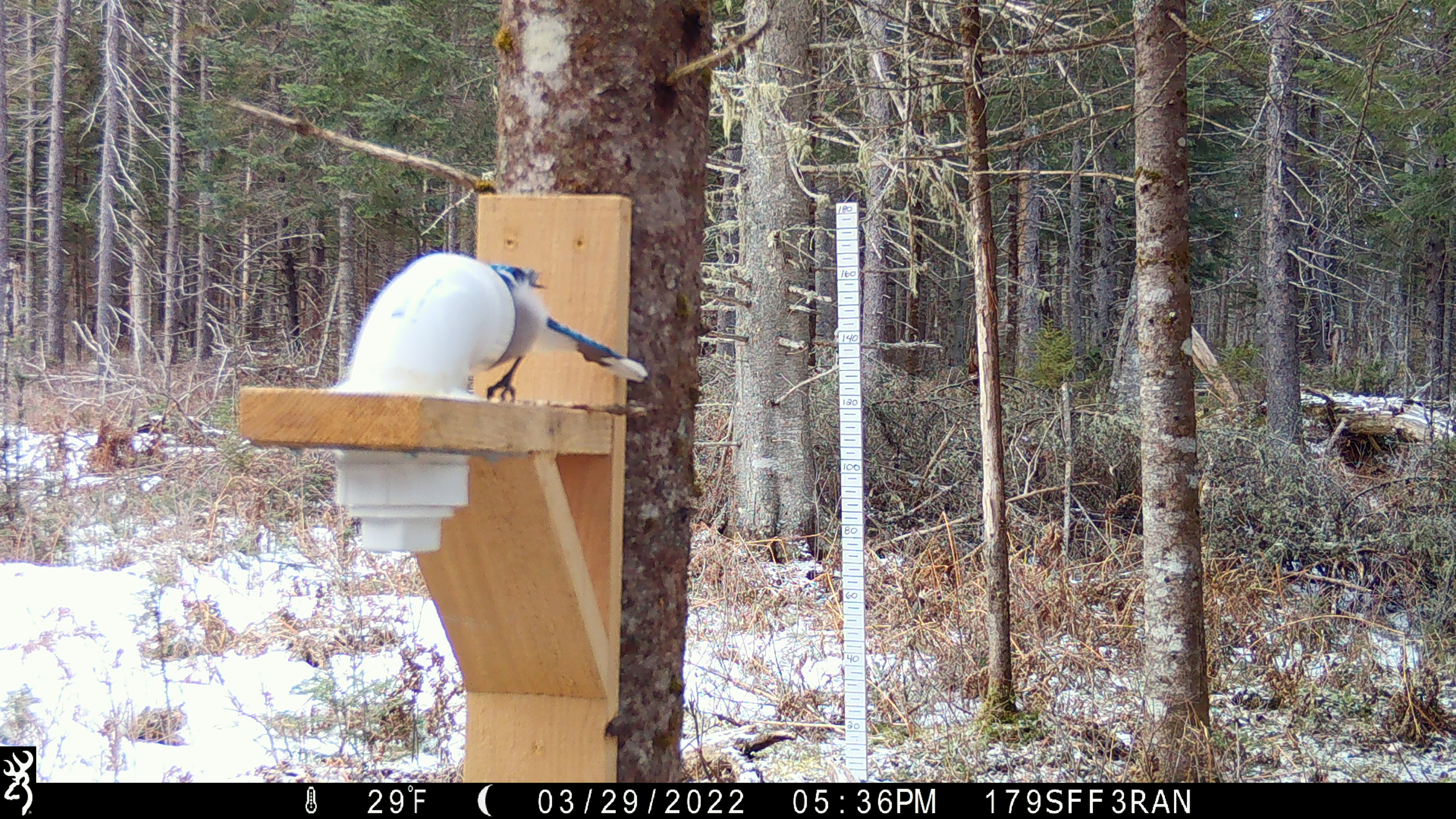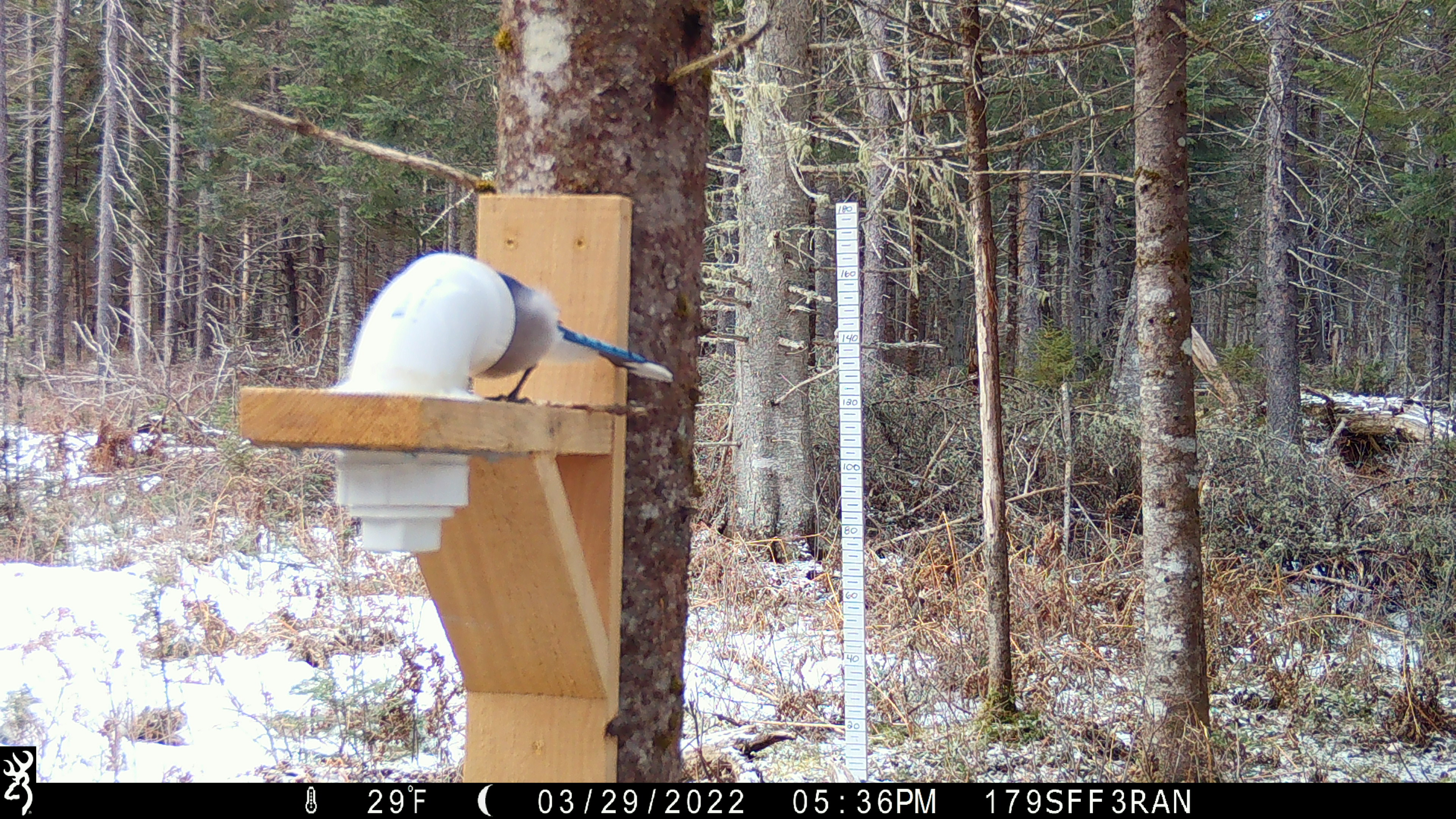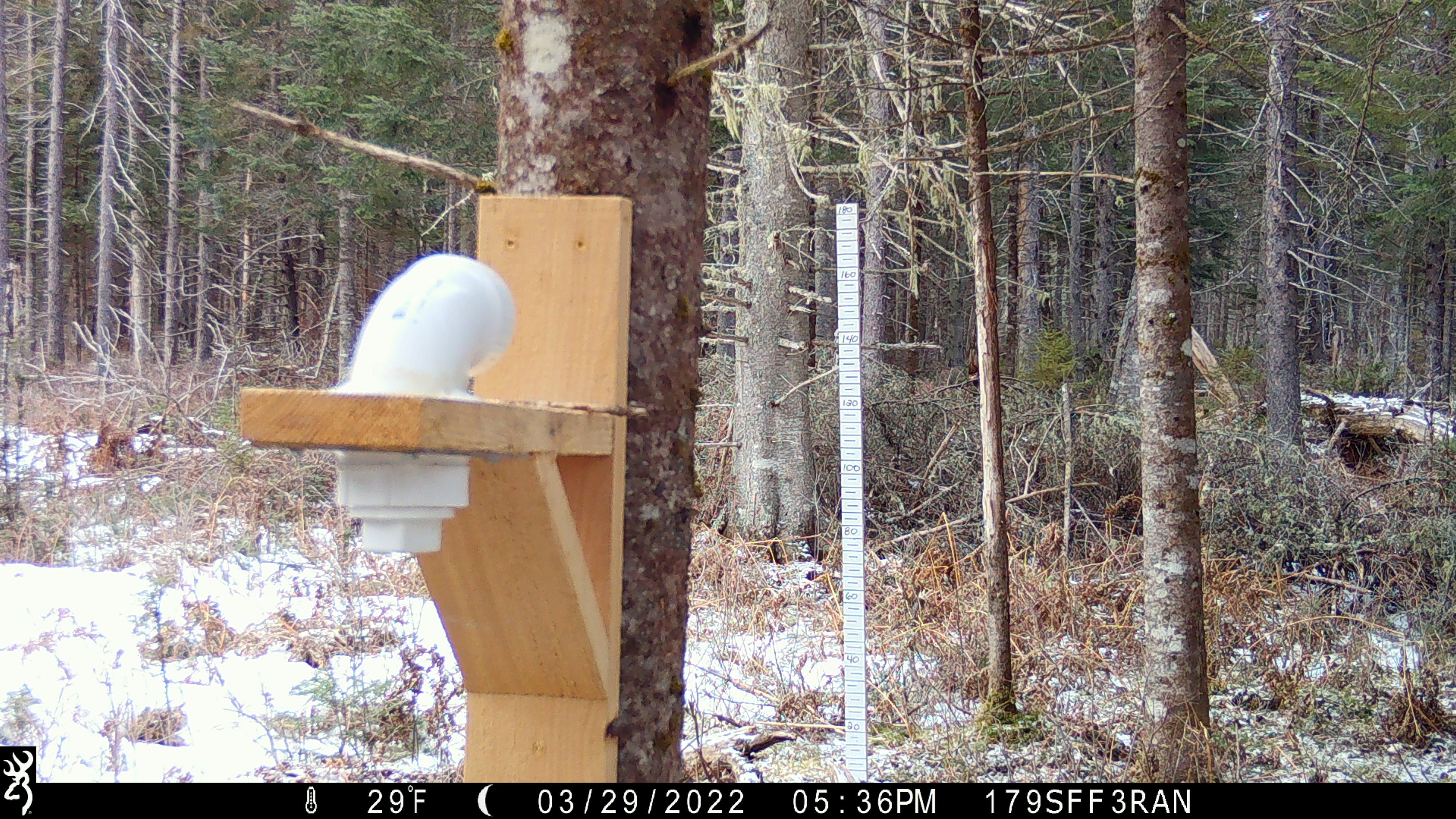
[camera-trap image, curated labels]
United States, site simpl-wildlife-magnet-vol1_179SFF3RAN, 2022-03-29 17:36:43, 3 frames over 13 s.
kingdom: Animalia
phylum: Chordata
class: Aves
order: Passeriformes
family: Corvidae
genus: Cyanocitta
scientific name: Cyanocitta cristata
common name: blue jay